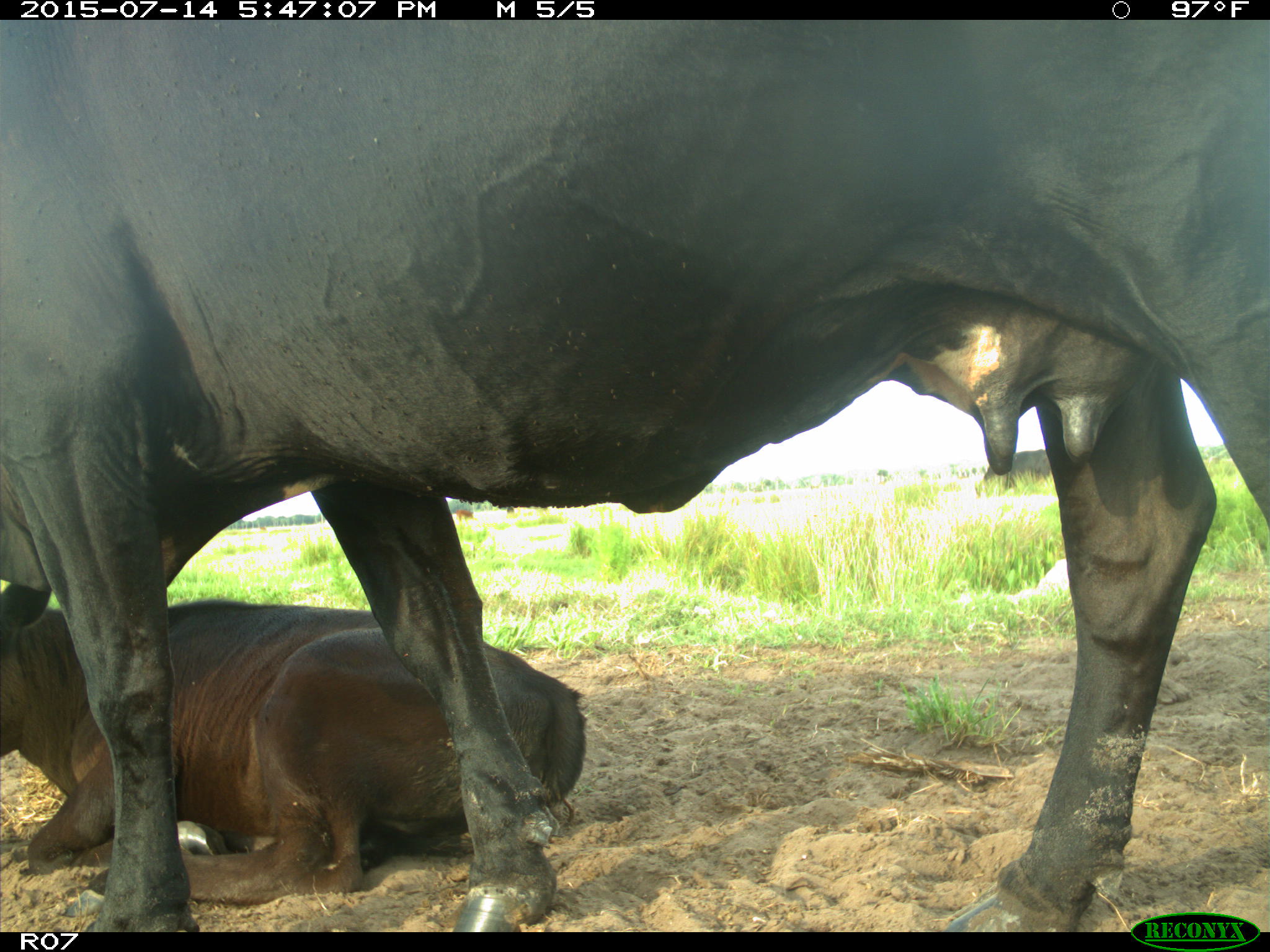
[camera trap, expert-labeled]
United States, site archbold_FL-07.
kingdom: Animalia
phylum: Chordata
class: Mammalia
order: Artiodactyla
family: Bovidae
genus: Bos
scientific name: Bos taurus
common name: domestic cow